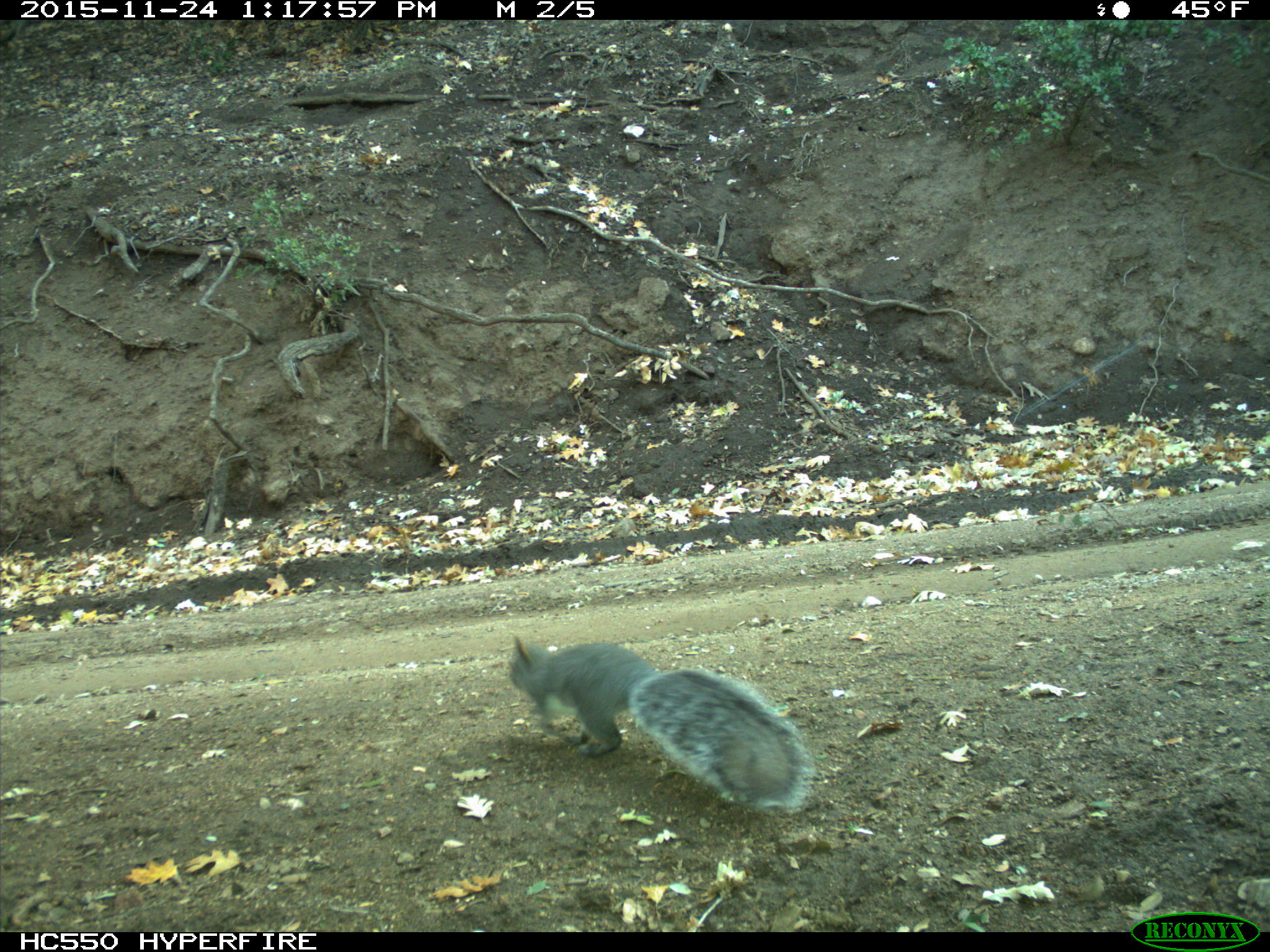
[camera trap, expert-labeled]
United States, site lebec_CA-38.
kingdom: Animalia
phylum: Chordata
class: Mammalia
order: Rodentia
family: Sciuridae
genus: Sciurus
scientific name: Sciurus carolinensis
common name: eastern gray squirrel